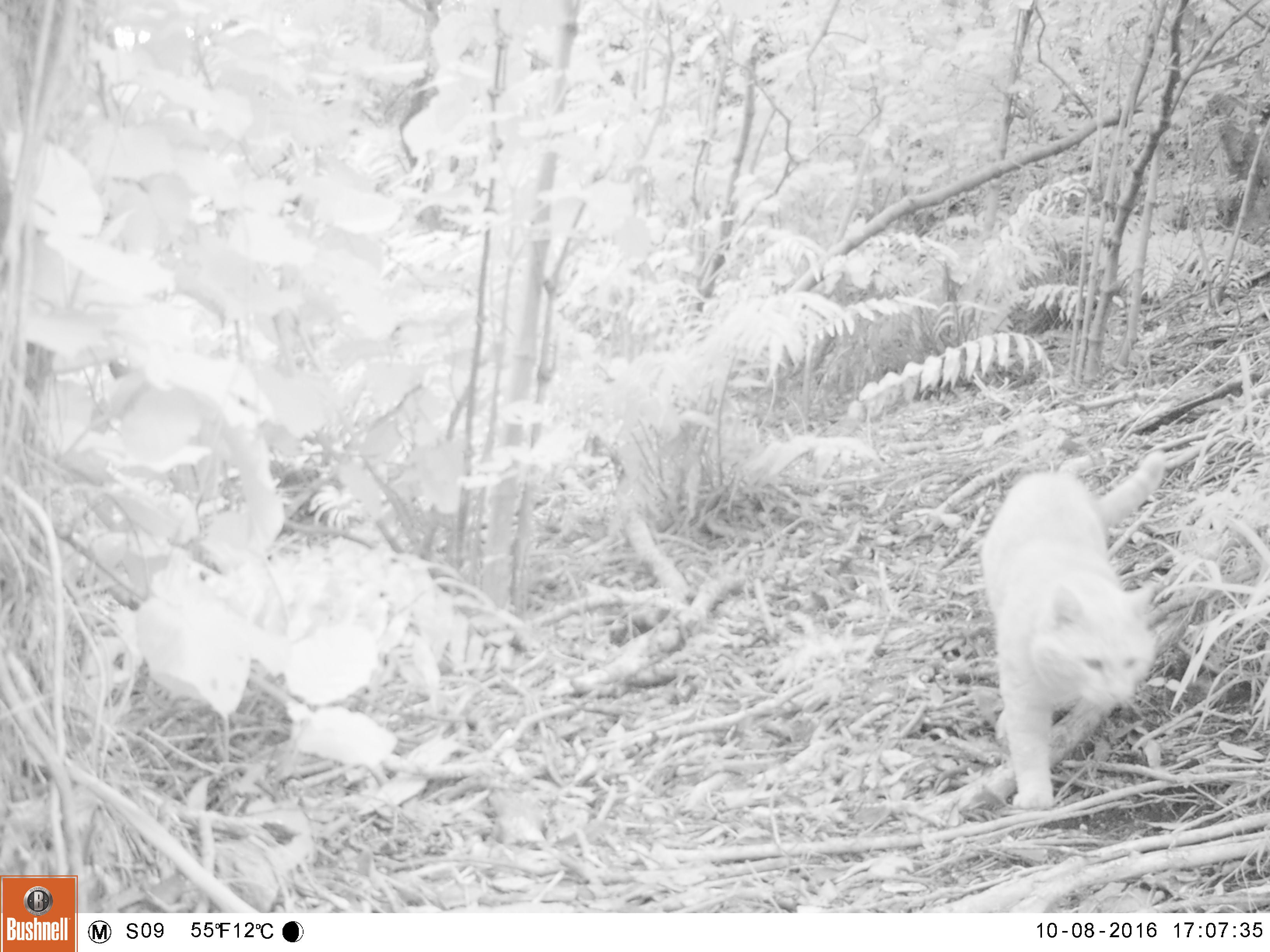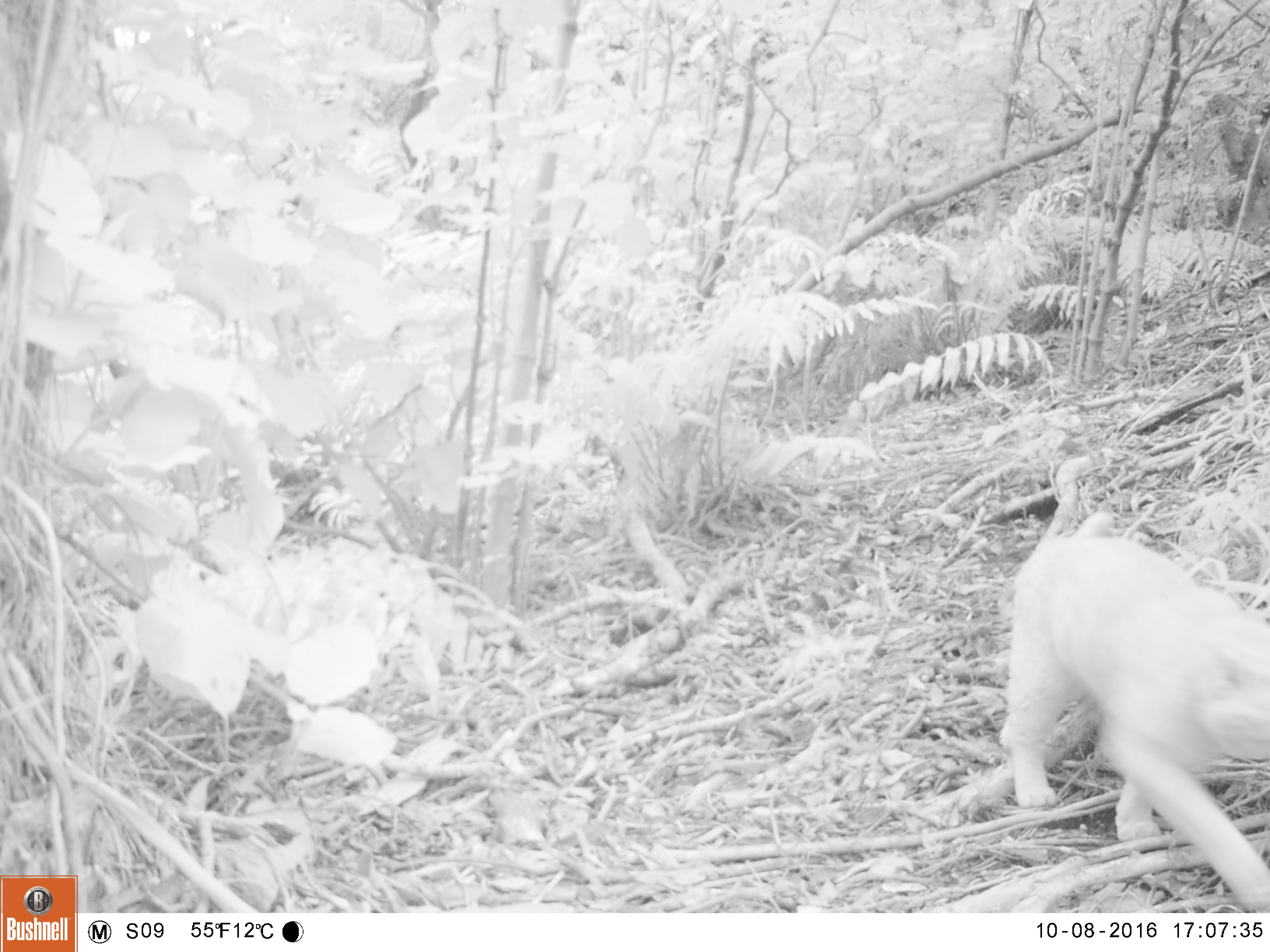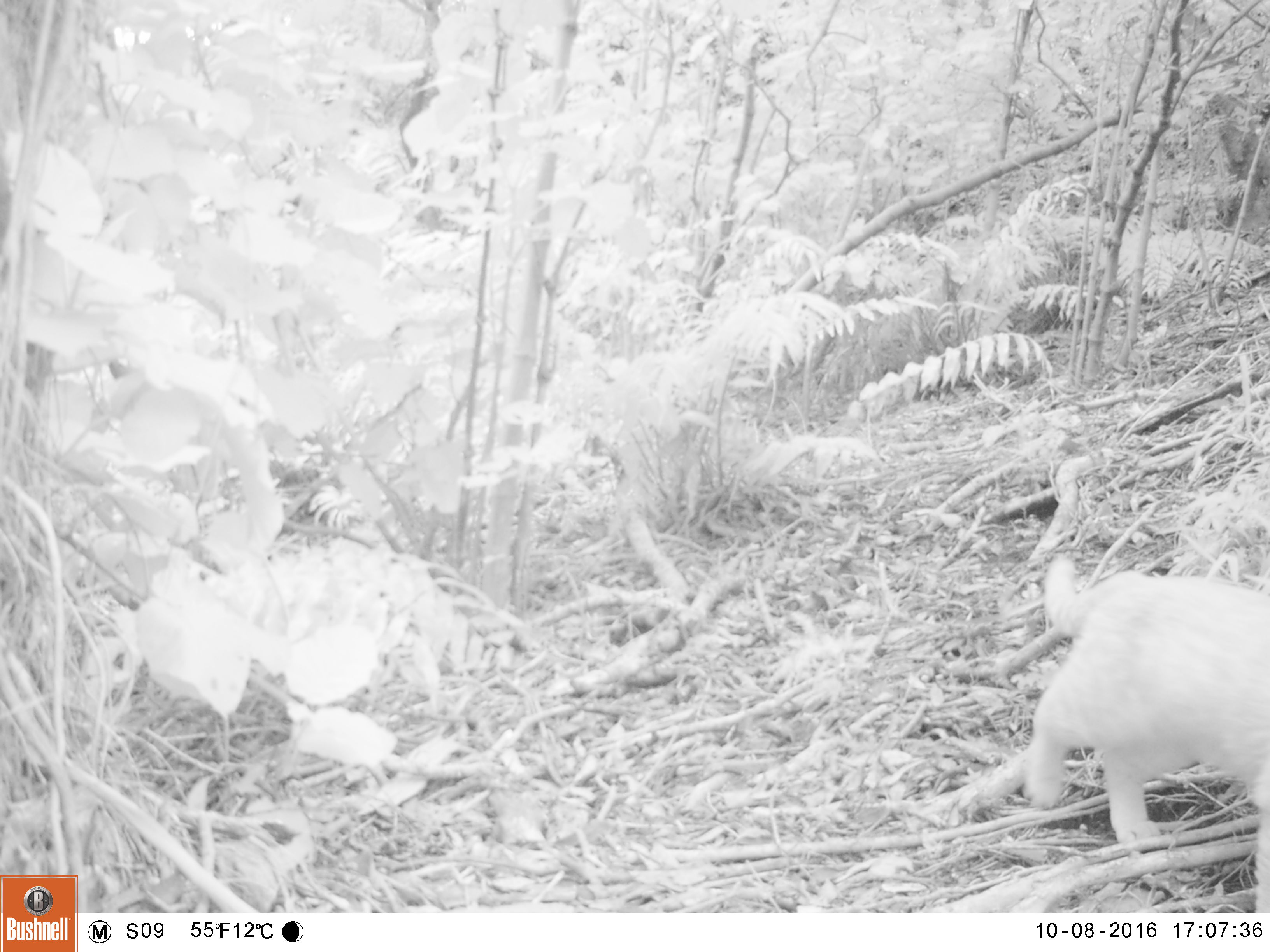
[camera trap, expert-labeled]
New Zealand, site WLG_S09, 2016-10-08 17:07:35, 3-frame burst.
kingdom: Animalia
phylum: Chordata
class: Mammalia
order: Carnivora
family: Felidae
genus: Felis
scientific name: Felis catus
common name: domestic cat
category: cat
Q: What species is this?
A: Cat (domestic cat) (Felis catus).